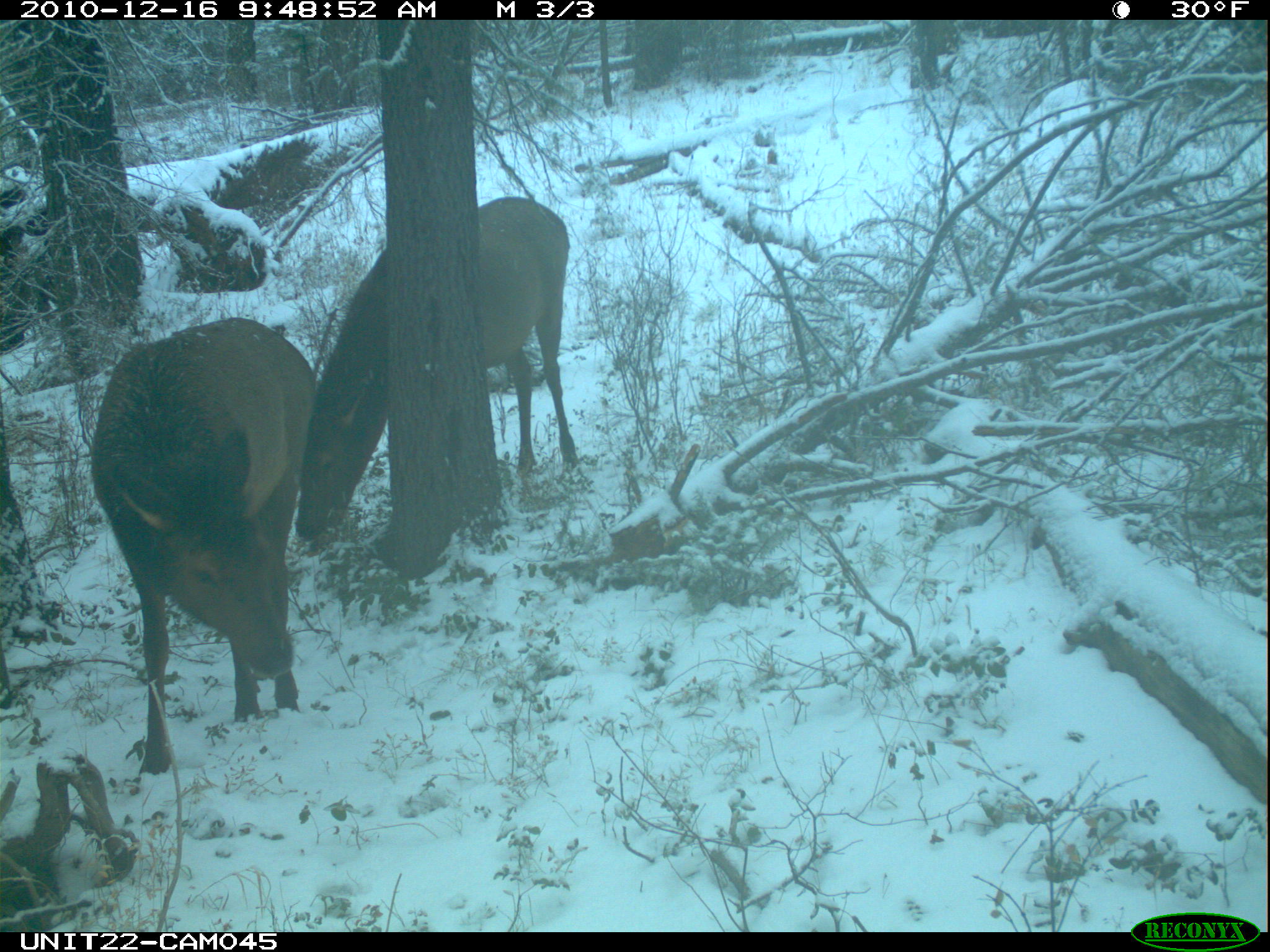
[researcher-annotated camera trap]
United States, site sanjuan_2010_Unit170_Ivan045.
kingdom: Animalia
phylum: Chordata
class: Mammalia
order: Artiodactyla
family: Cervidae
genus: Cervus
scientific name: Cervus elaphus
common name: red deer